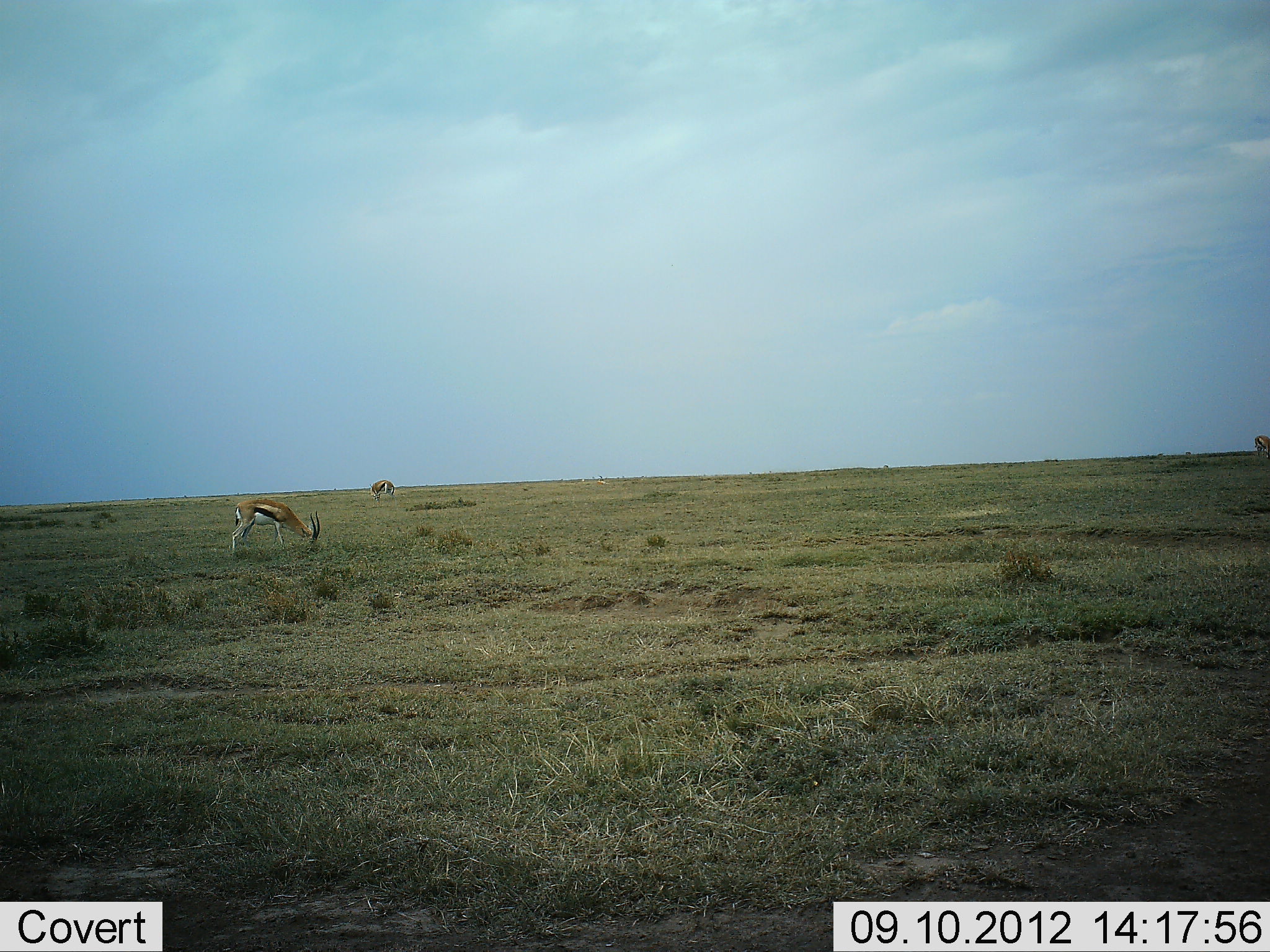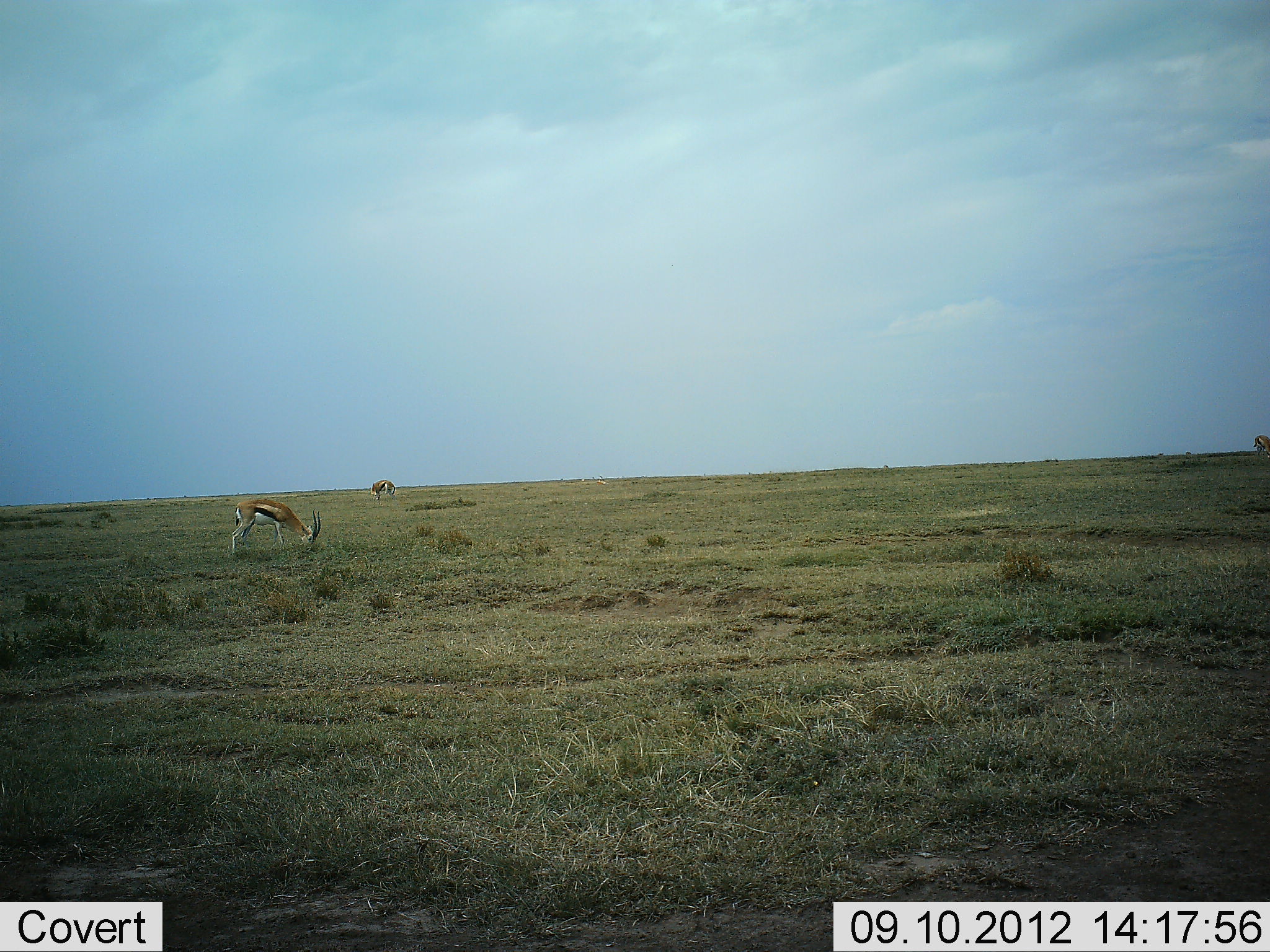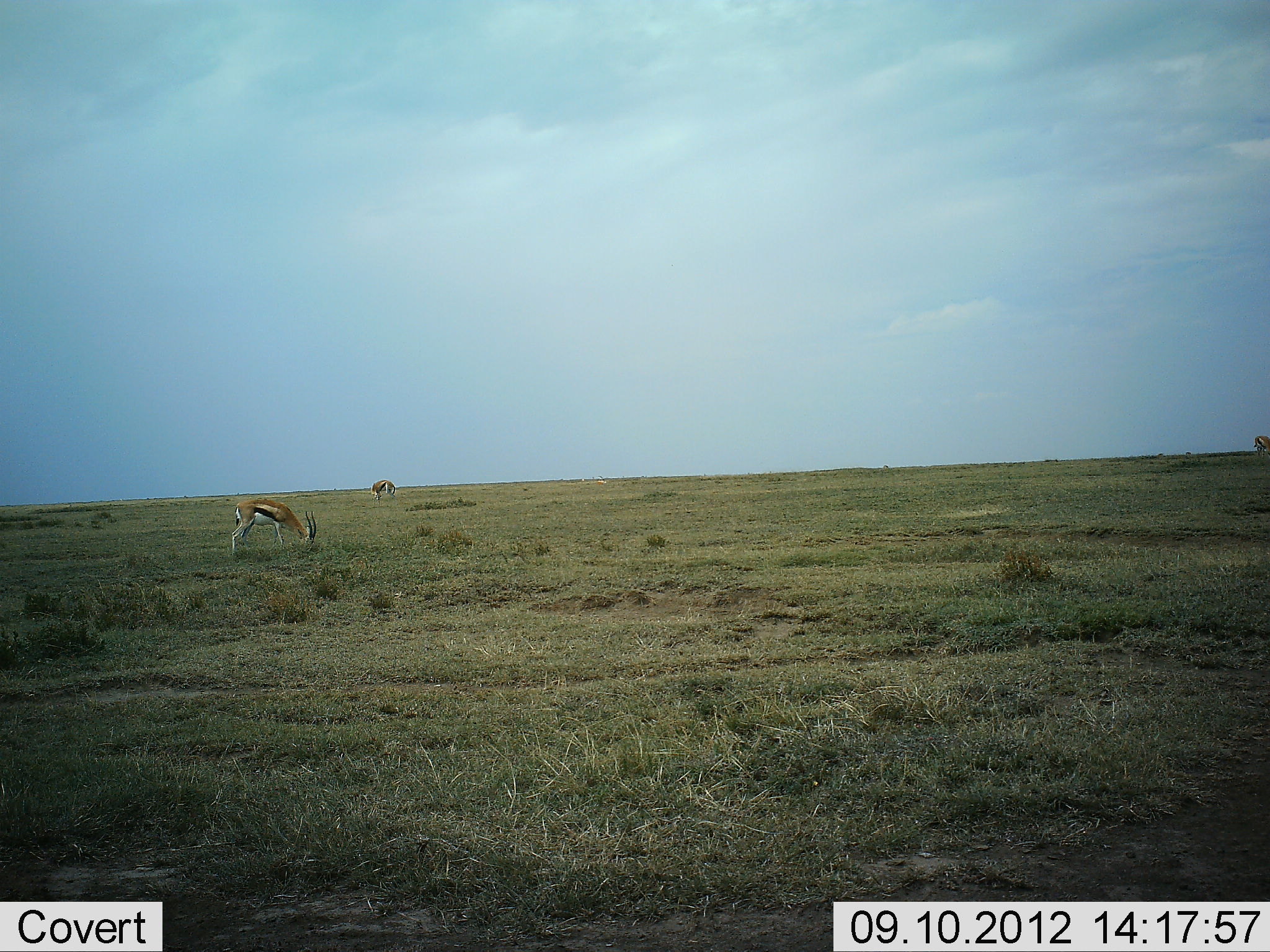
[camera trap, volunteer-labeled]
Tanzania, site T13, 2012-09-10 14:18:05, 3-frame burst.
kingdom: Animalia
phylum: Chordata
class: Mammalia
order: Artiodactyla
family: Bovidae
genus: Eudorcas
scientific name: Eudorcas thomsonii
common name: thomson's gazelle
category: gazellethomsons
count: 3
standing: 10%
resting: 0%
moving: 0%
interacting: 0%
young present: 0%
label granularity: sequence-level